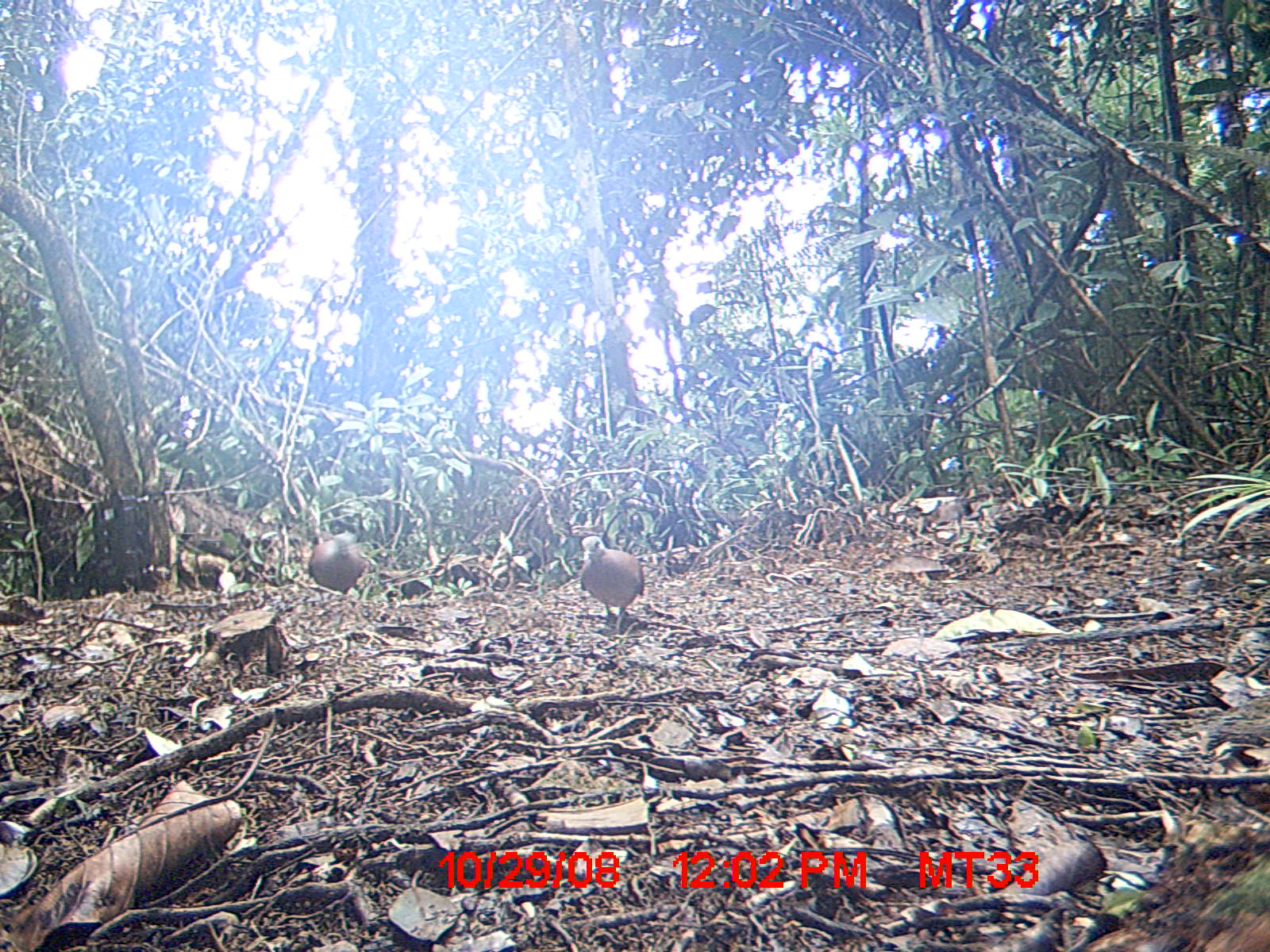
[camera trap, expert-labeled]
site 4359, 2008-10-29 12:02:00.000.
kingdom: Animalia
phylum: Chordata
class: Aves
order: Columbiformes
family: Columbidae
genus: Streptopelia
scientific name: Streptopelia picturata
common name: madagascar turtle-dove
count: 2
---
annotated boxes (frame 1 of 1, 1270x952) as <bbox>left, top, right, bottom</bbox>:
streptopelia picturata: <bbox>579, 536, 645, 635</bbox>; <bbox>307, 532, 369, 603</bbox>